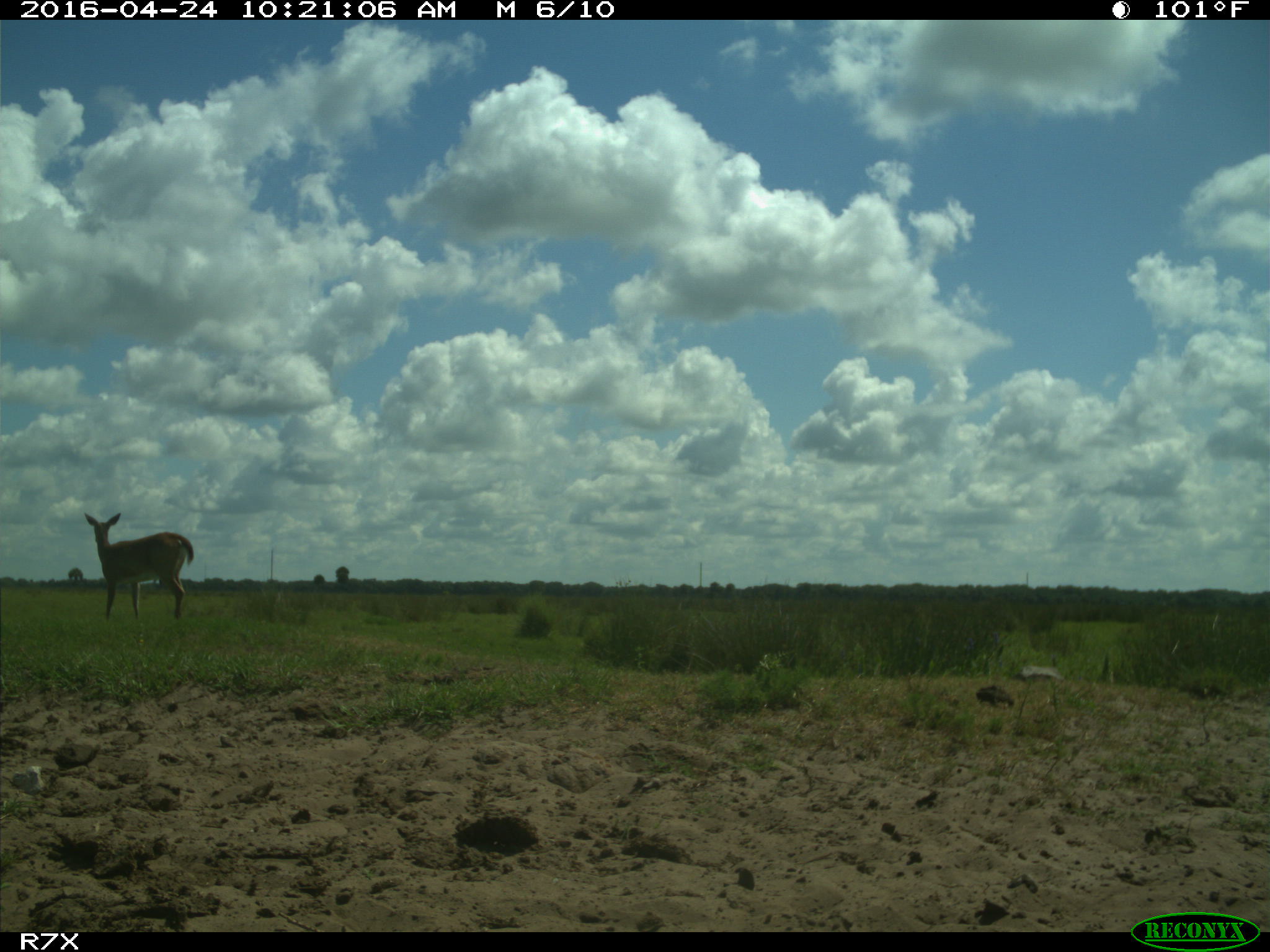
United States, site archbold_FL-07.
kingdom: Animalia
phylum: Chordata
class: Mammalia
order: Artiodactyla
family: Cervidae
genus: Odocoileus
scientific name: Odocoileus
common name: deer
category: unidentified deer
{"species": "unidentified deer (deer) (Odocoileus)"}